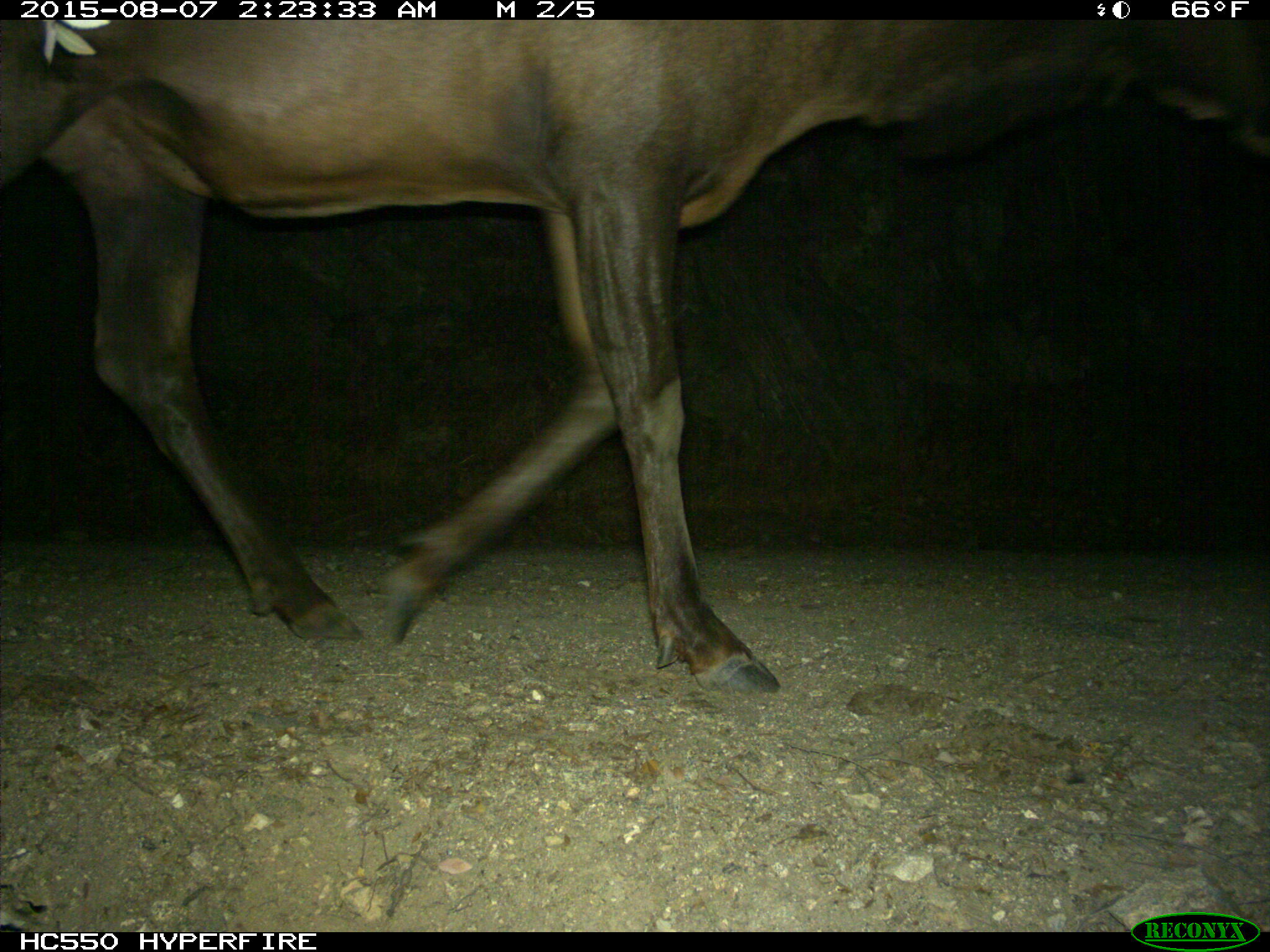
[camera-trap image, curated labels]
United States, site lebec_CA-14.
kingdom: Animalia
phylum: Chordata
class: Mammalia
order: Artiodactyla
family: Cervidae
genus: Cervus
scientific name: Cervus canadensis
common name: elk